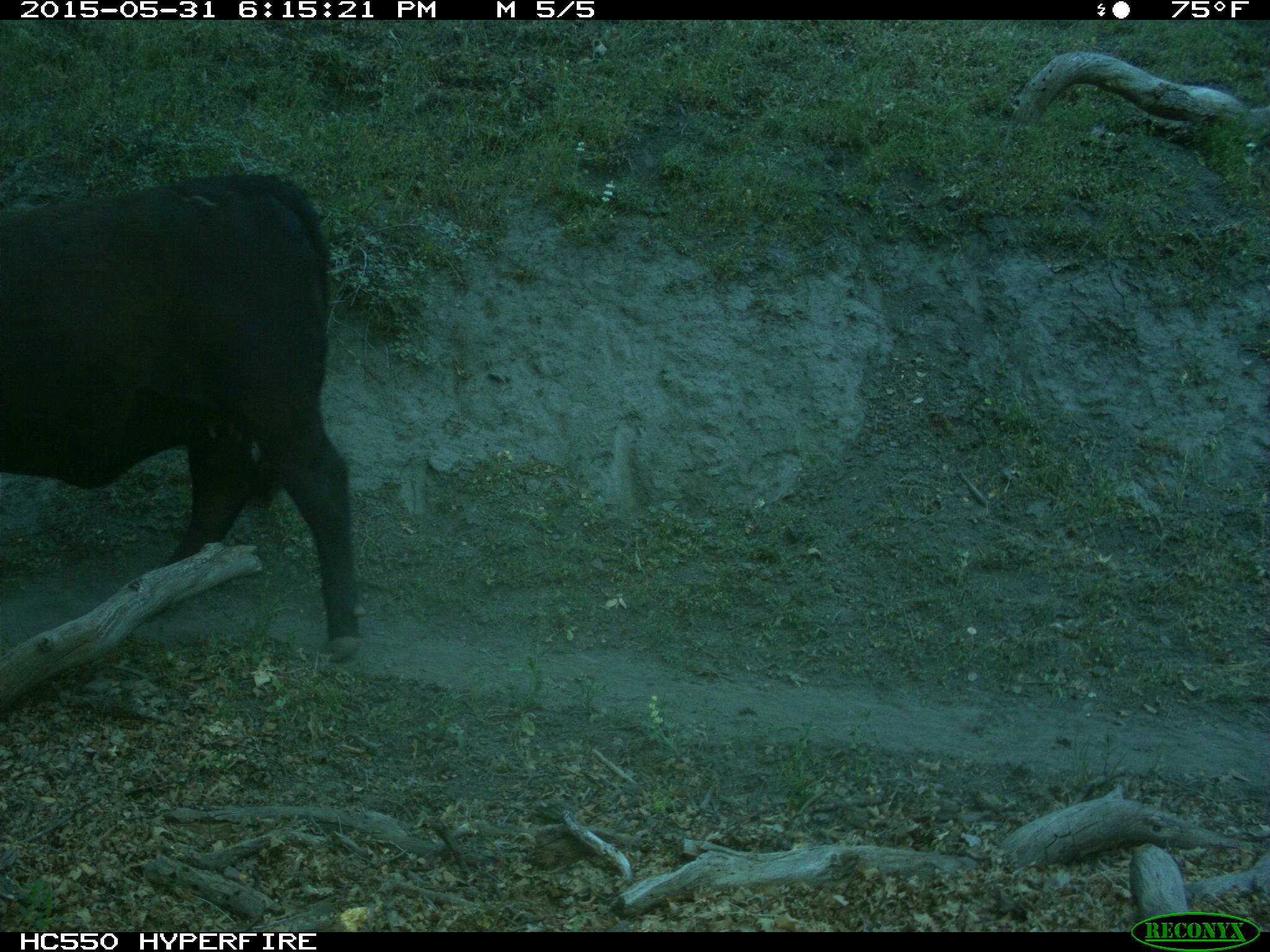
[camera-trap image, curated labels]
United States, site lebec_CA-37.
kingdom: Animalia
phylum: Chordata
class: Mammalia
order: Artiodactyla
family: Bovidae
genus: Bos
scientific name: Bos taurus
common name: domestic cow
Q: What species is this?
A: Bos taurus (domestic cow).